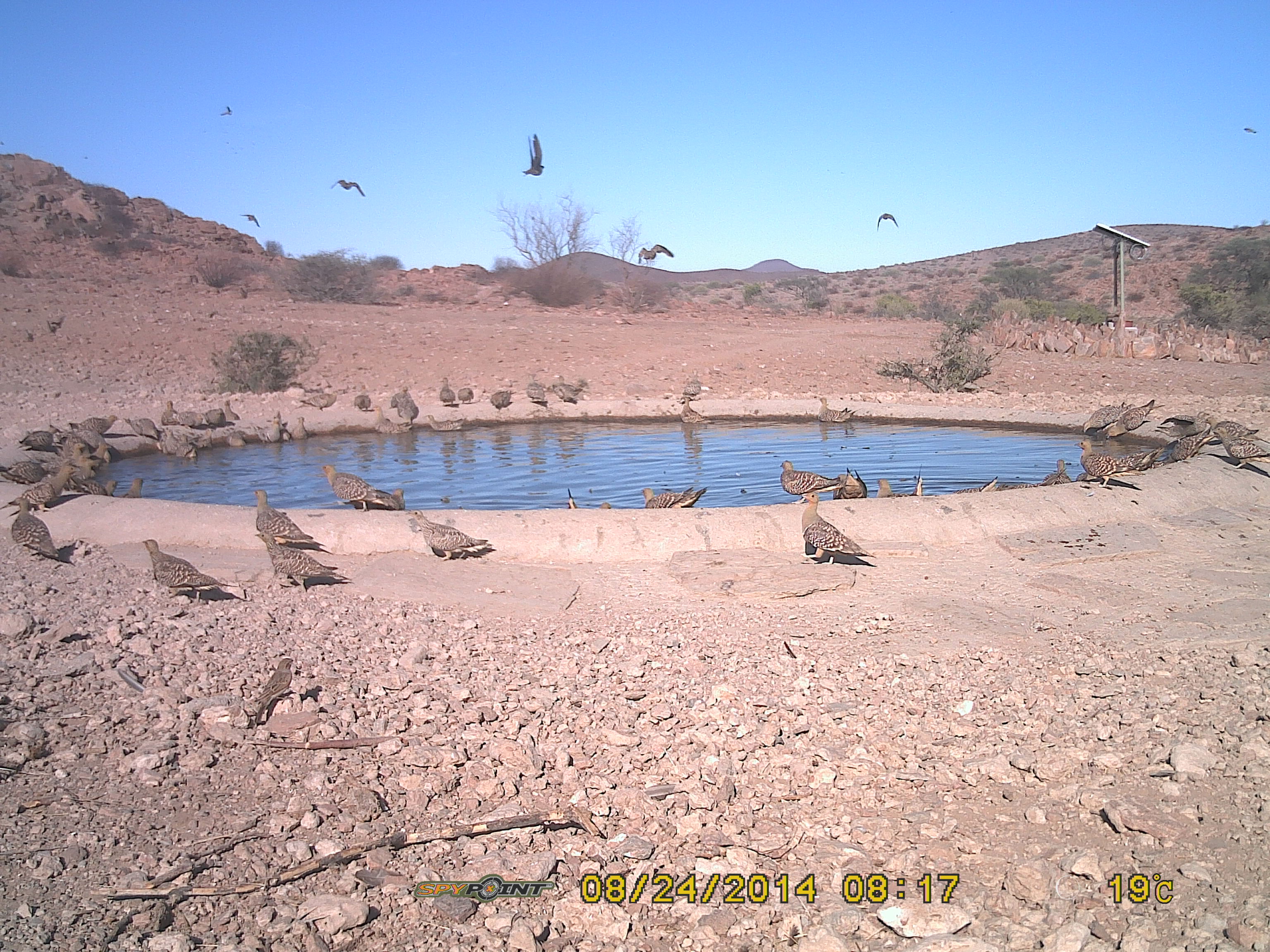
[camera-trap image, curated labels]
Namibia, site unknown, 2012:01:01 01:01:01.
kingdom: Animalia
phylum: Chordata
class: Aves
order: Pterocliformes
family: Pteroclidae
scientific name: Pteroclidae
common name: sandgrouse